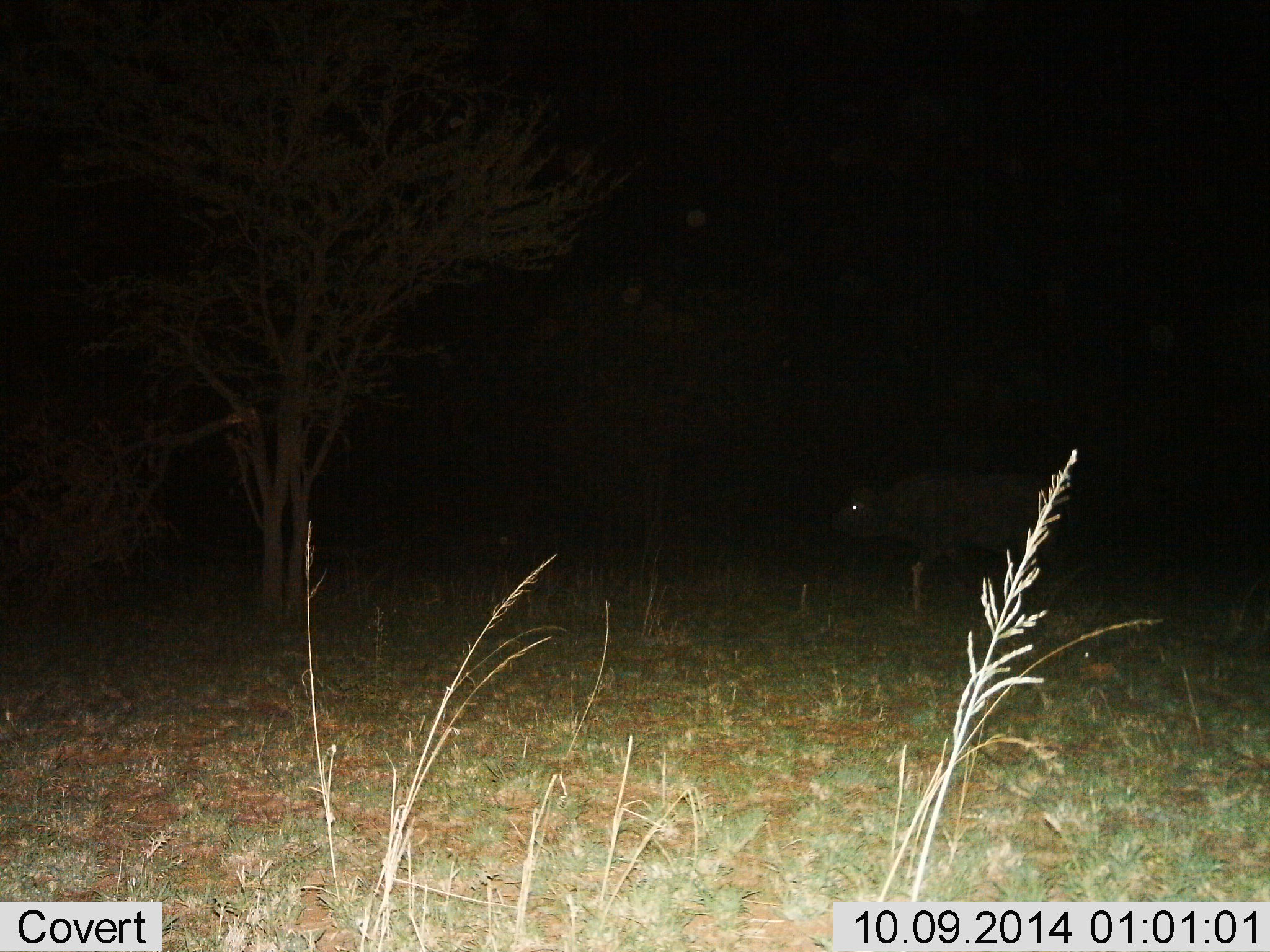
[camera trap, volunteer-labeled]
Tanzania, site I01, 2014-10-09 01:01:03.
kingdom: Animalia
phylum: Chordata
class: Mammalia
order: Artiodactyla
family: Bovidae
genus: Syncerus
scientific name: Syncerus caffer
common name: cape buffalo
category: buffalo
Buffalo (cape buffalo) (Syncerus caffer), count 1. Behavior (volunteer vote fractions): standing 0%, resting 0%, moving 100%, interacting 0%. Young present (vote fraction): 0%. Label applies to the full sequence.